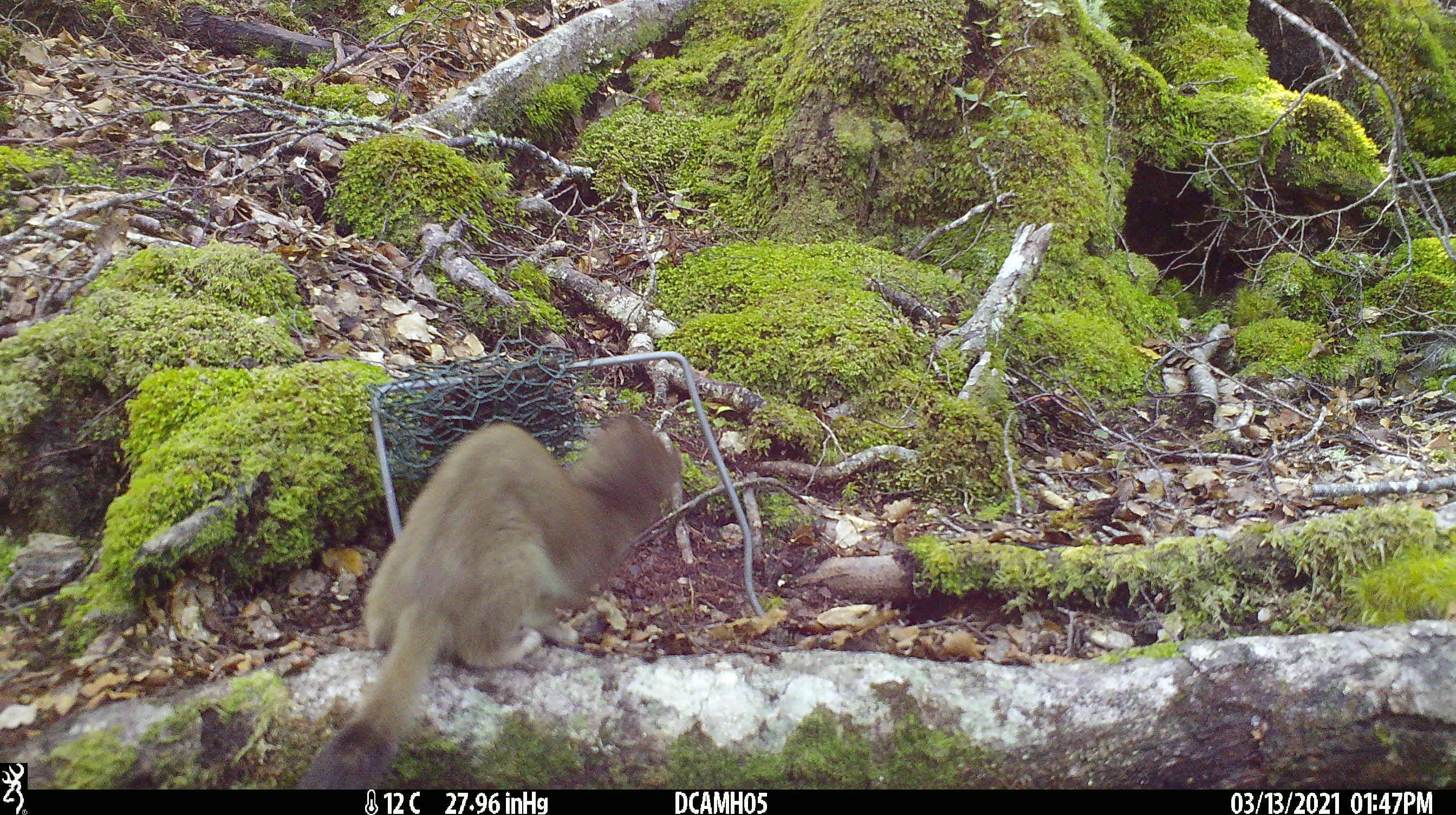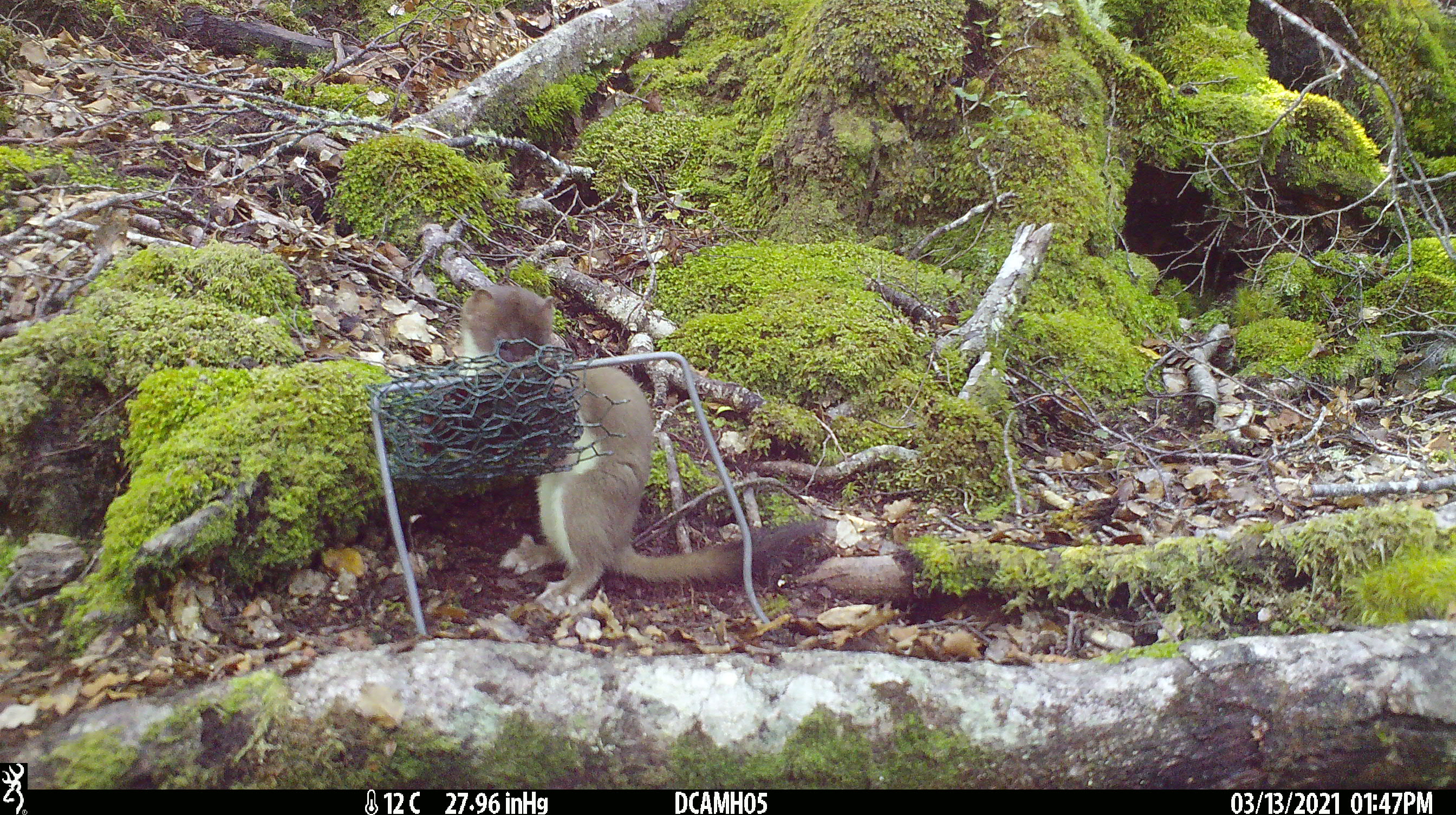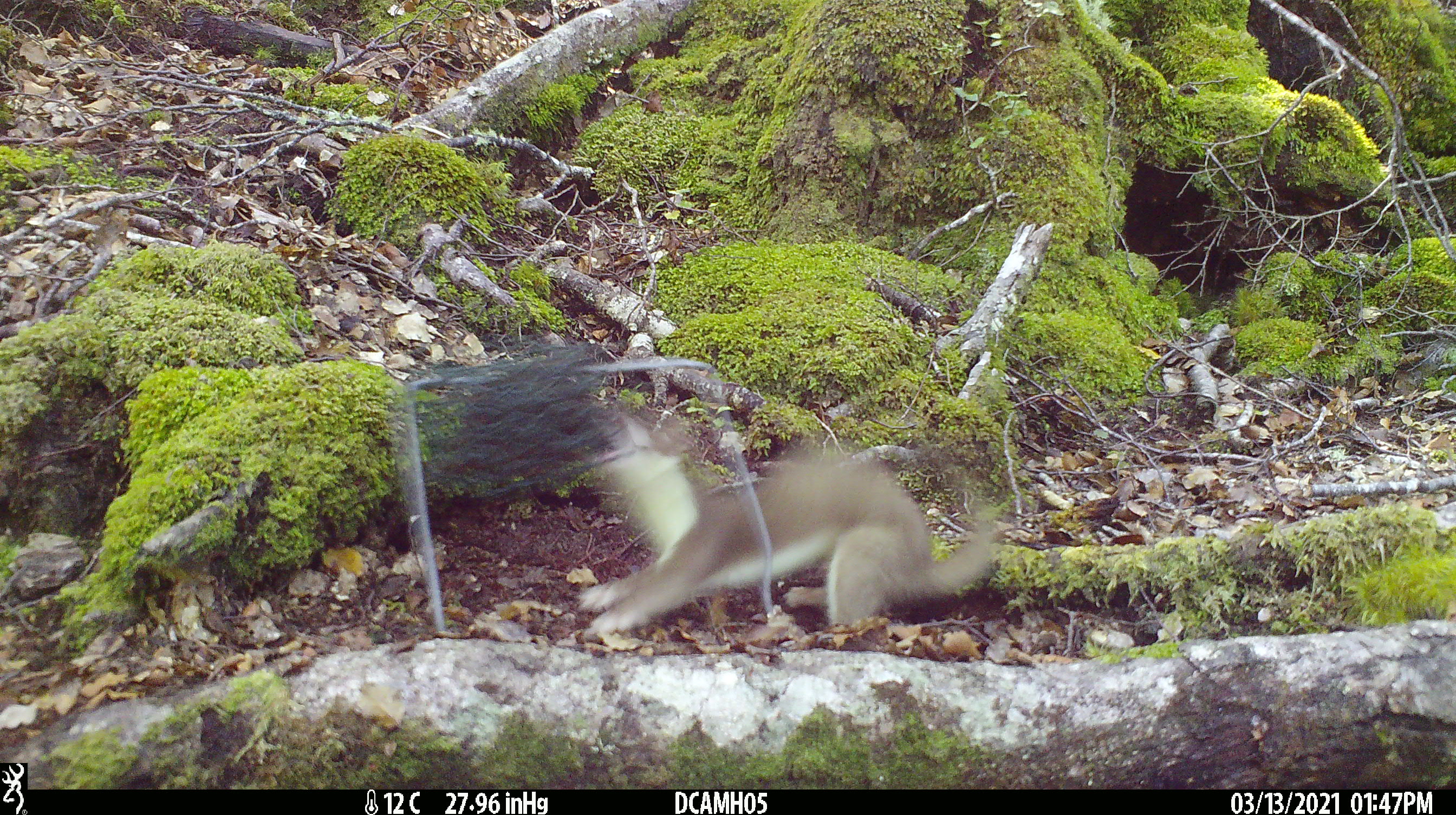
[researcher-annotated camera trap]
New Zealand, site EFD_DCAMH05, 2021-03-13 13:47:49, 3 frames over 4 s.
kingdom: Animalia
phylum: Chordata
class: Mammalia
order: Carnivora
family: Mustelidae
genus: Mustela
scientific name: Mustela erminea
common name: stoat